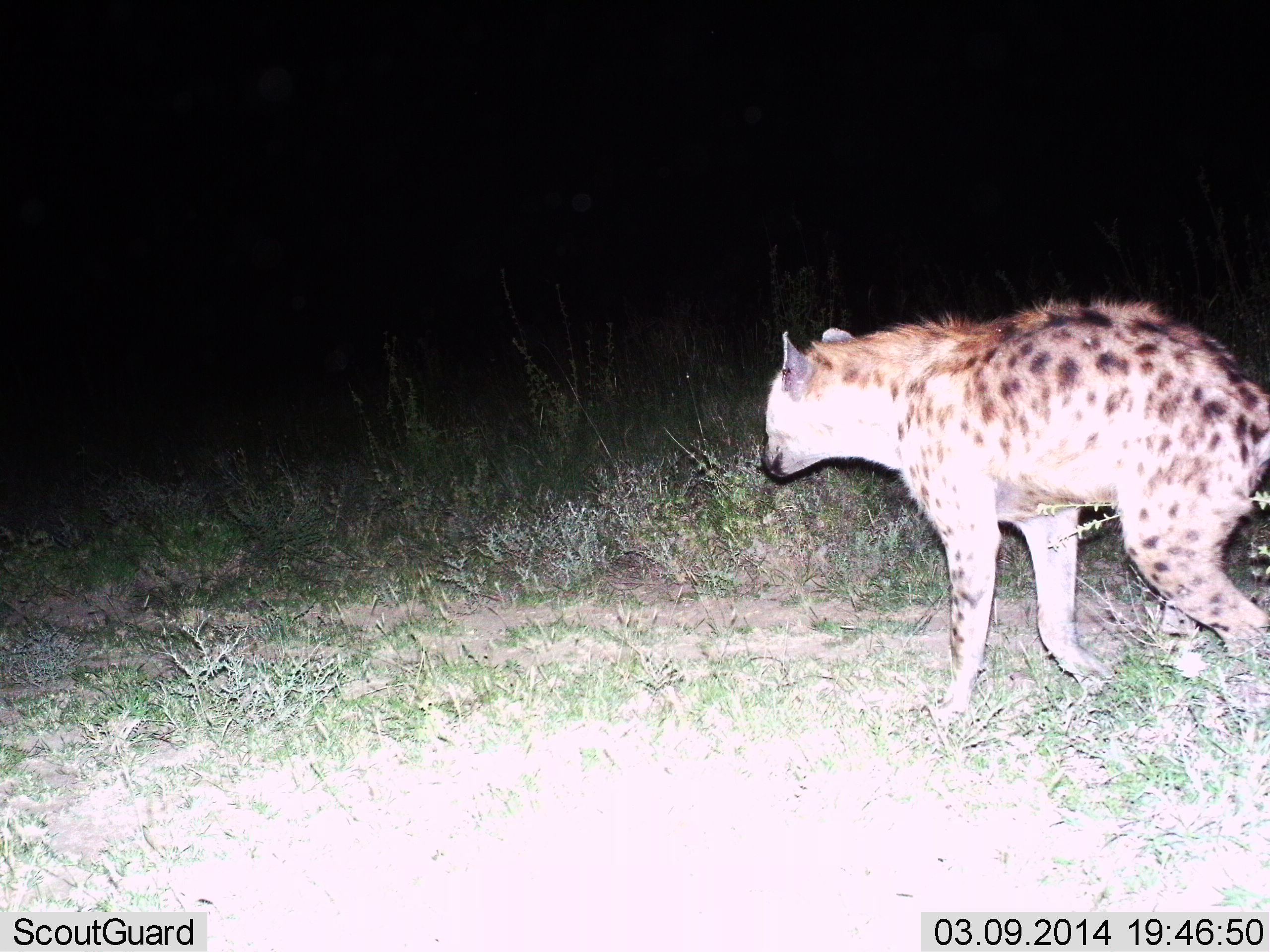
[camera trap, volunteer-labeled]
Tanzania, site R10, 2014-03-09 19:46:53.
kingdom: Animalia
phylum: Chordata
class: Mammalia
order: Carnivora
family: Hyaenidae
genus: Crocuta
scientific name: Crocuta crocuta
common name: spotted hyena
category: hyenaspotted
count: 1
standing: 10%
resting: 0%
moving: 90%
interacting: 0%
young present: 0%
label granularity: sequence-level